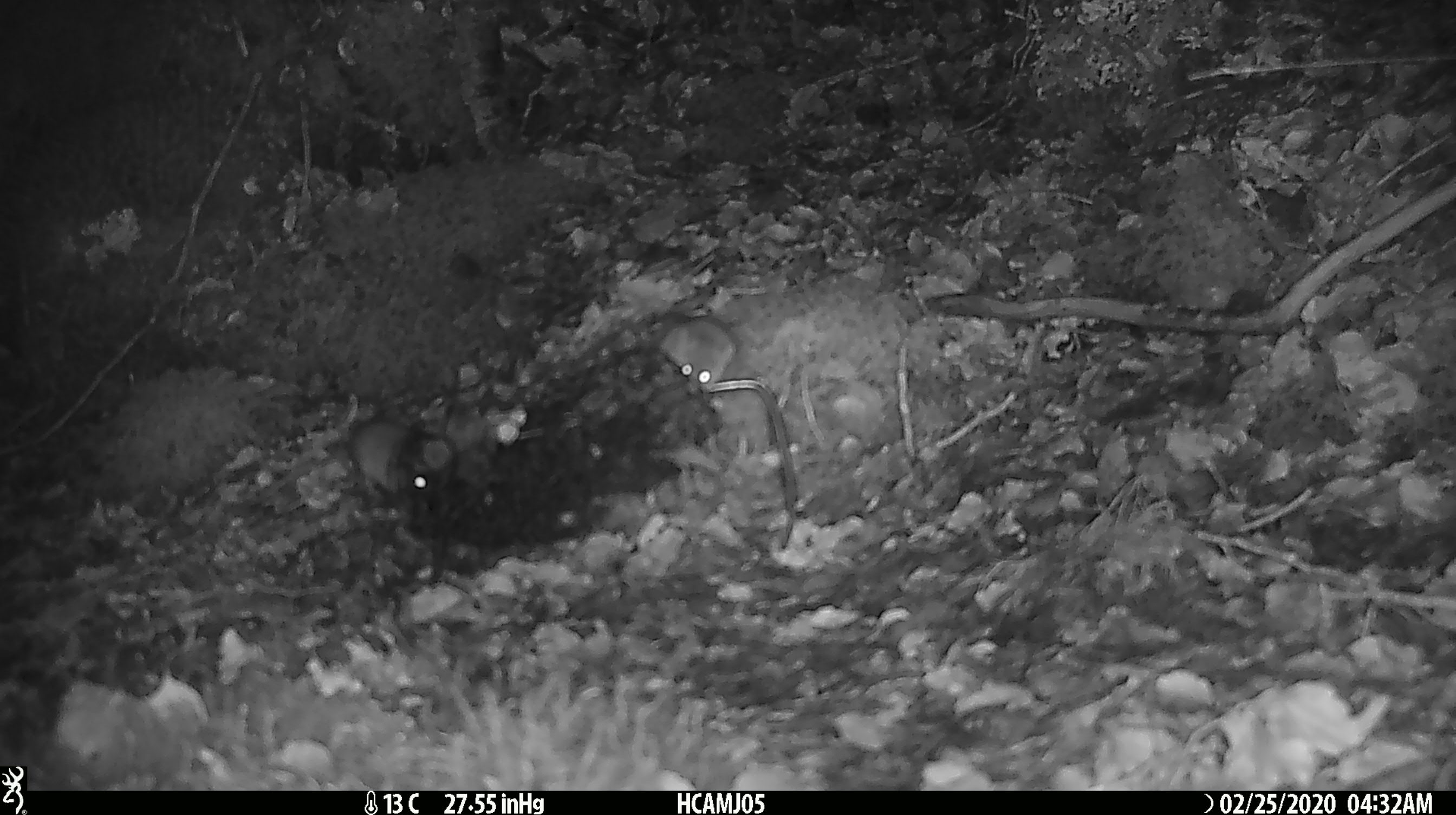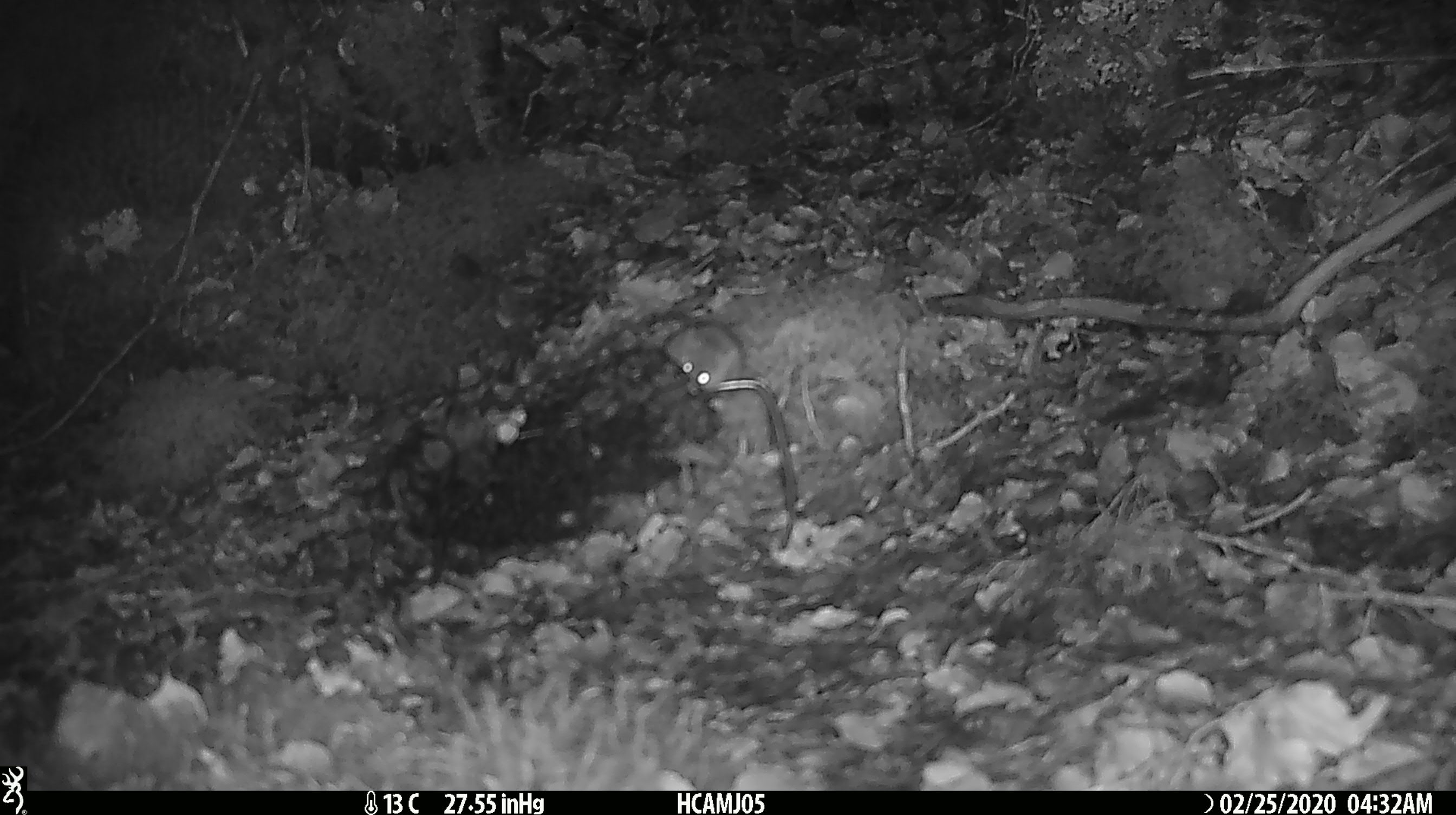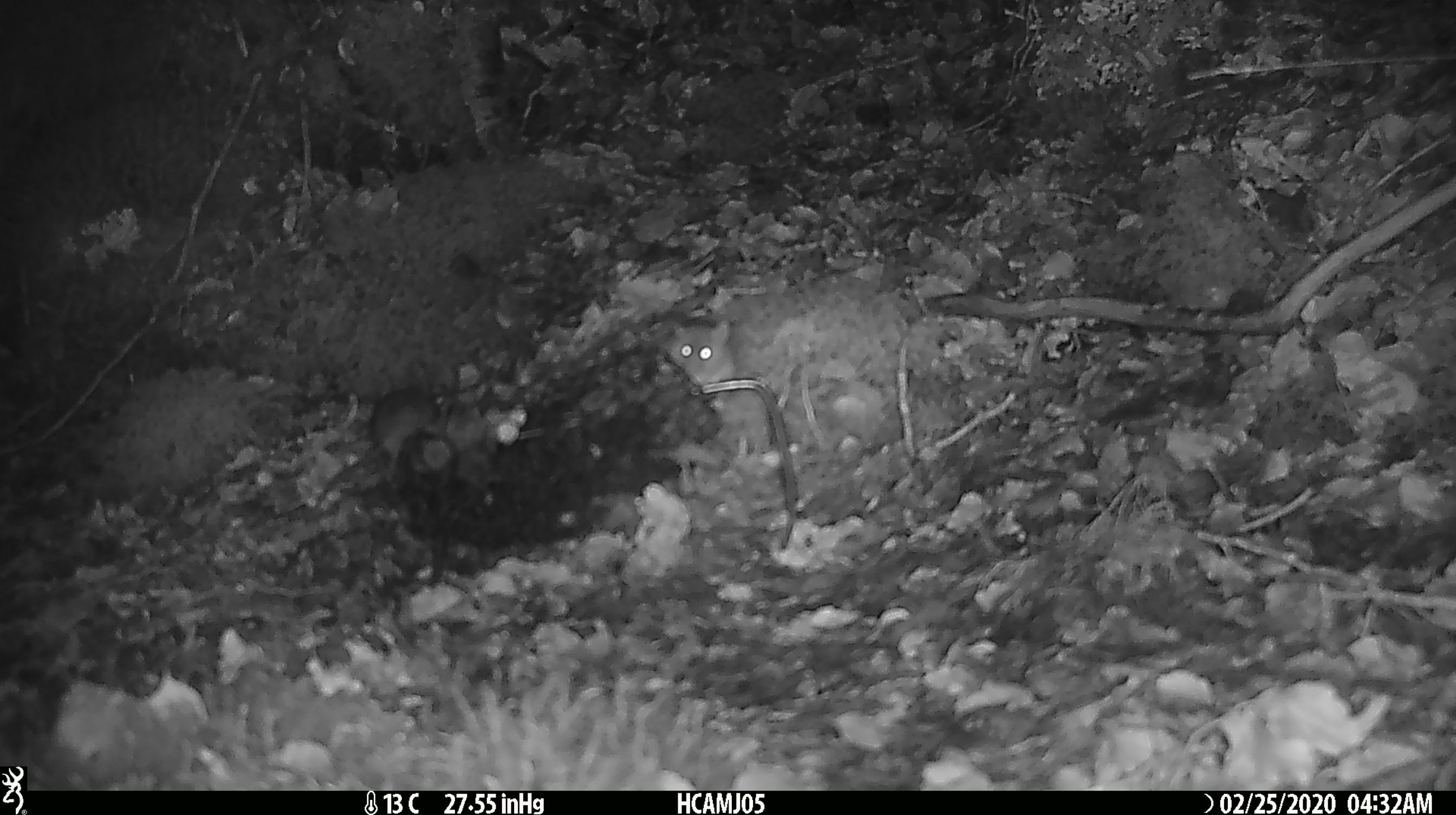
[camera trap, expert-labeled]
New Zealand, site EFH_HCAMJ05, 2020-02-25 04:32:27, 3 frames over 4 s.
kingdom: Animalia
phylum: Chordata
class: Mammalia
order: Rodentia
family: Muridae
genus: Mus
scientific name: Mus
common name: mouse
Mouse (Mus).